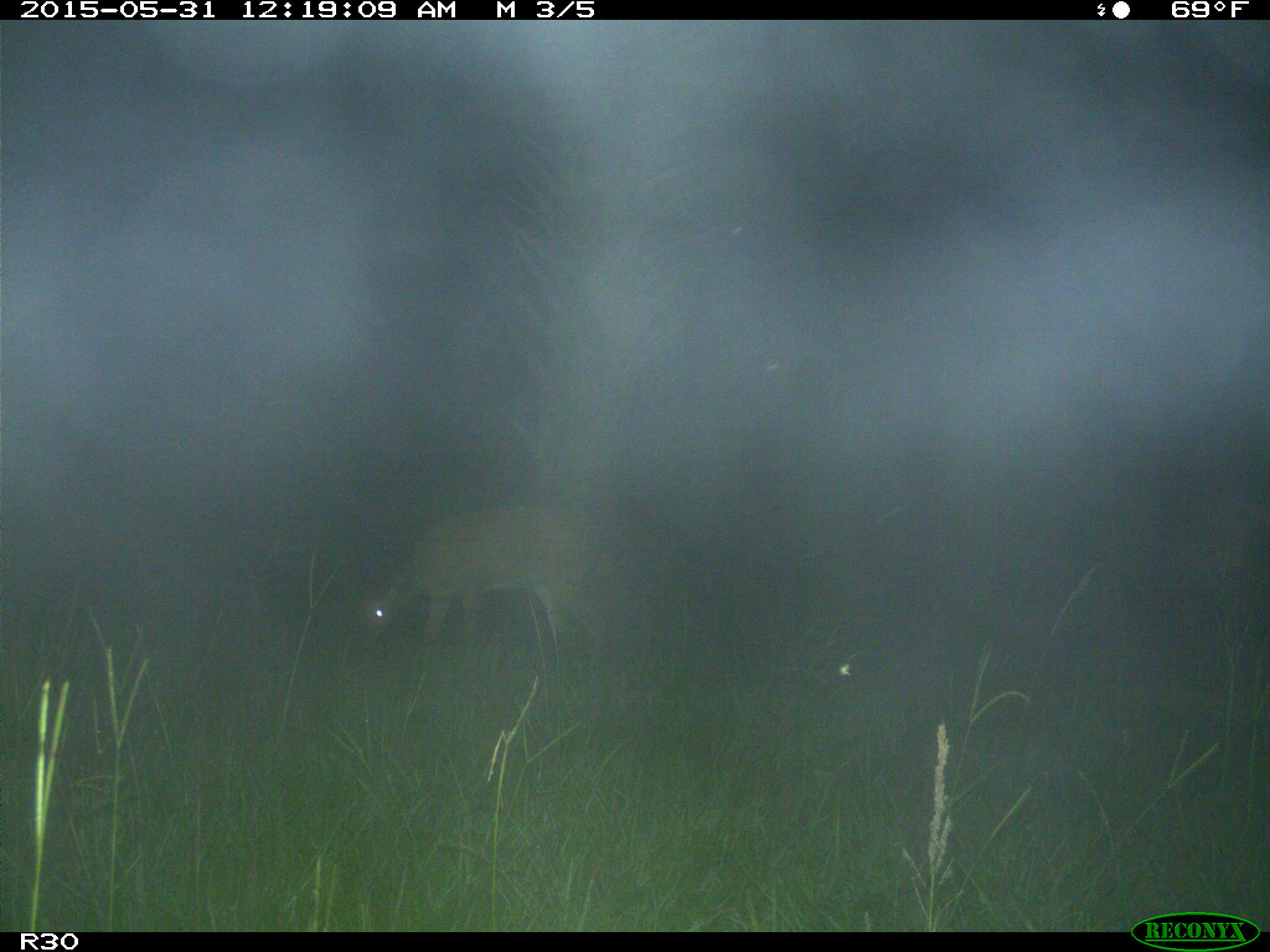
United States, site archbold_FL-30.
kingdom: Animalia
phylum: Chordata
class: Mammalia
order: Artiodactyla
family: Cervidae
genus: Odocoileus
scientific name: Odocoileus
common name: deer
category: unidentified deer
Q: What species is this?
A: Unidentified deer (deer) (Odocoileus).